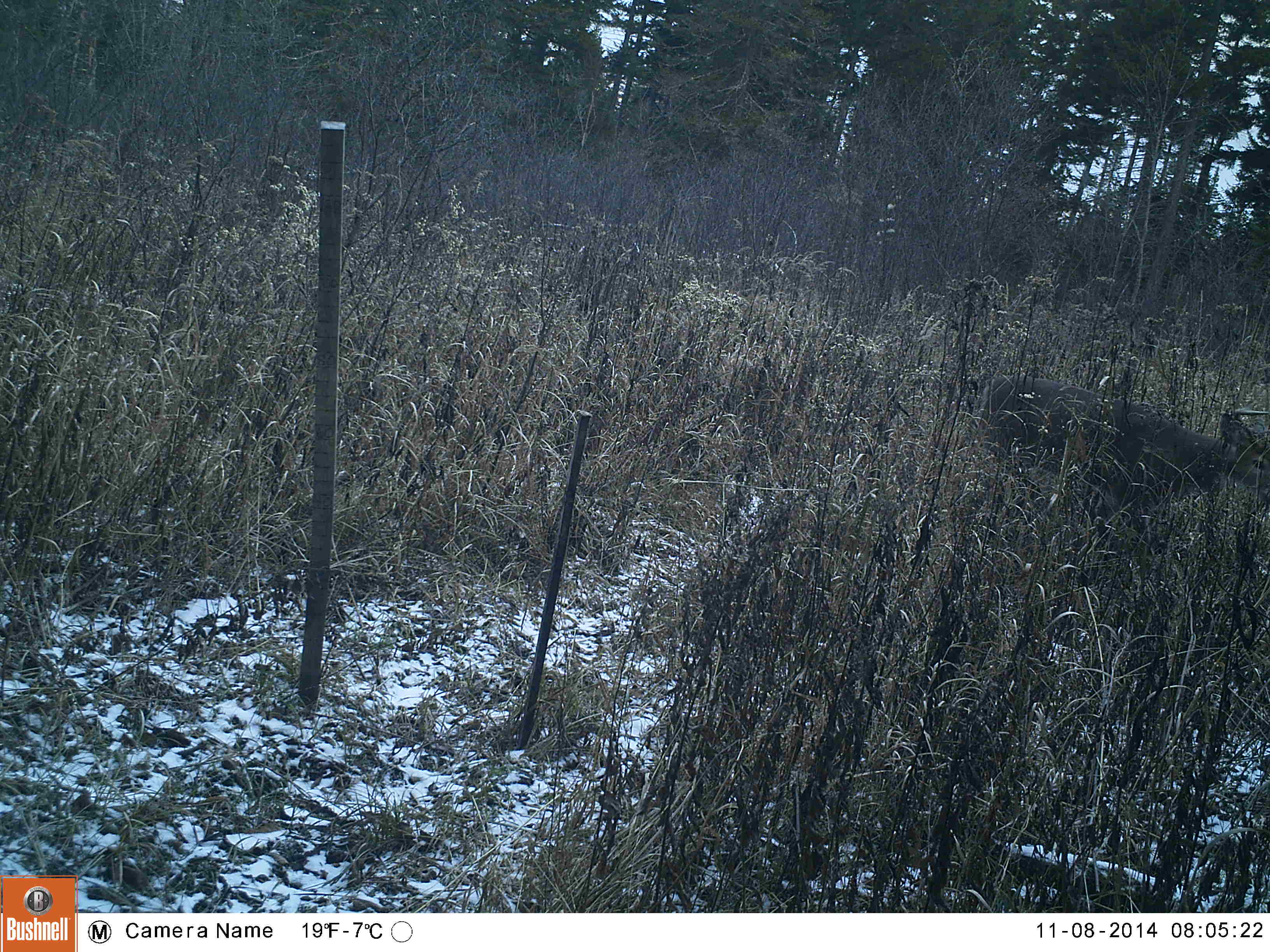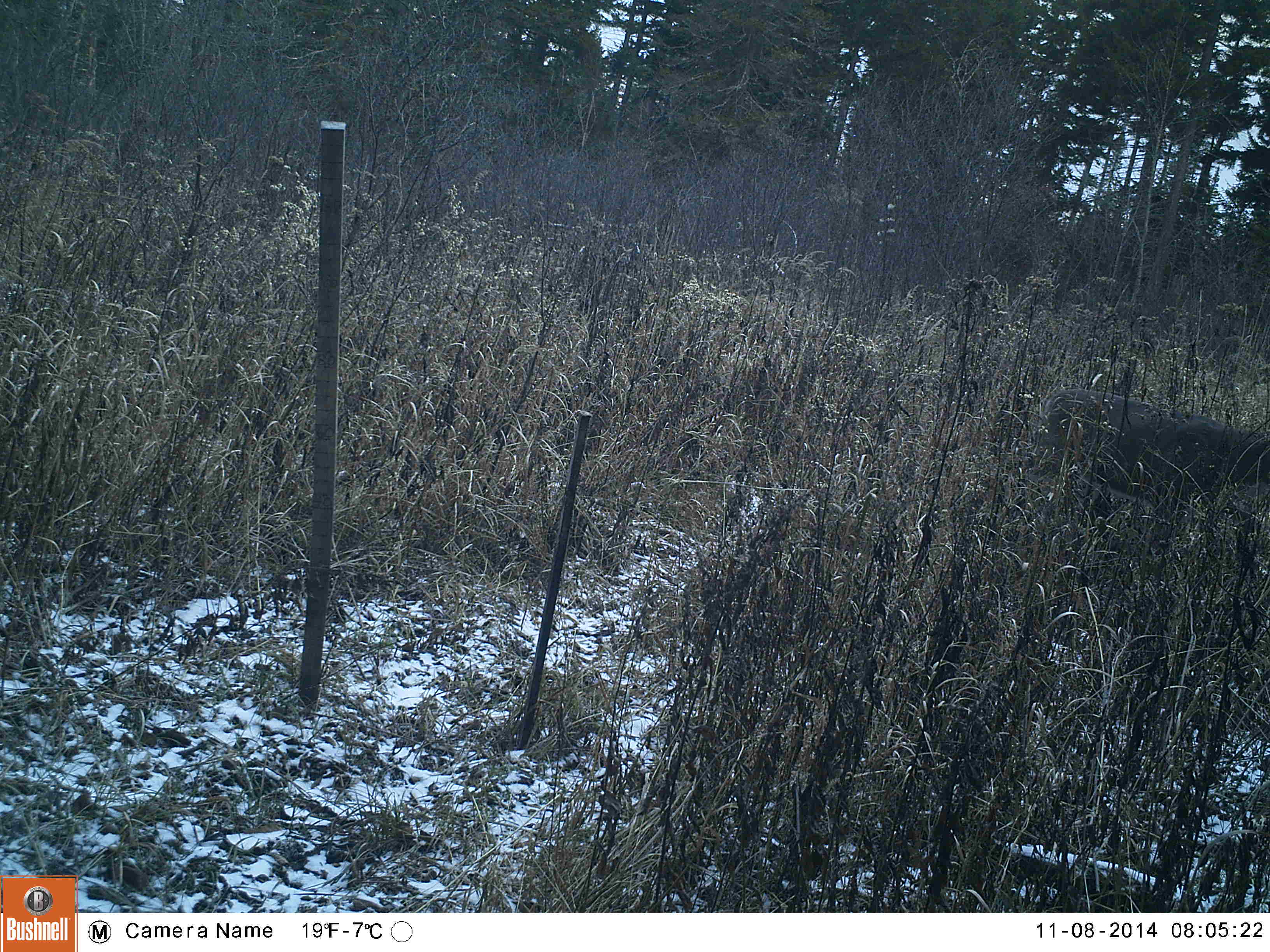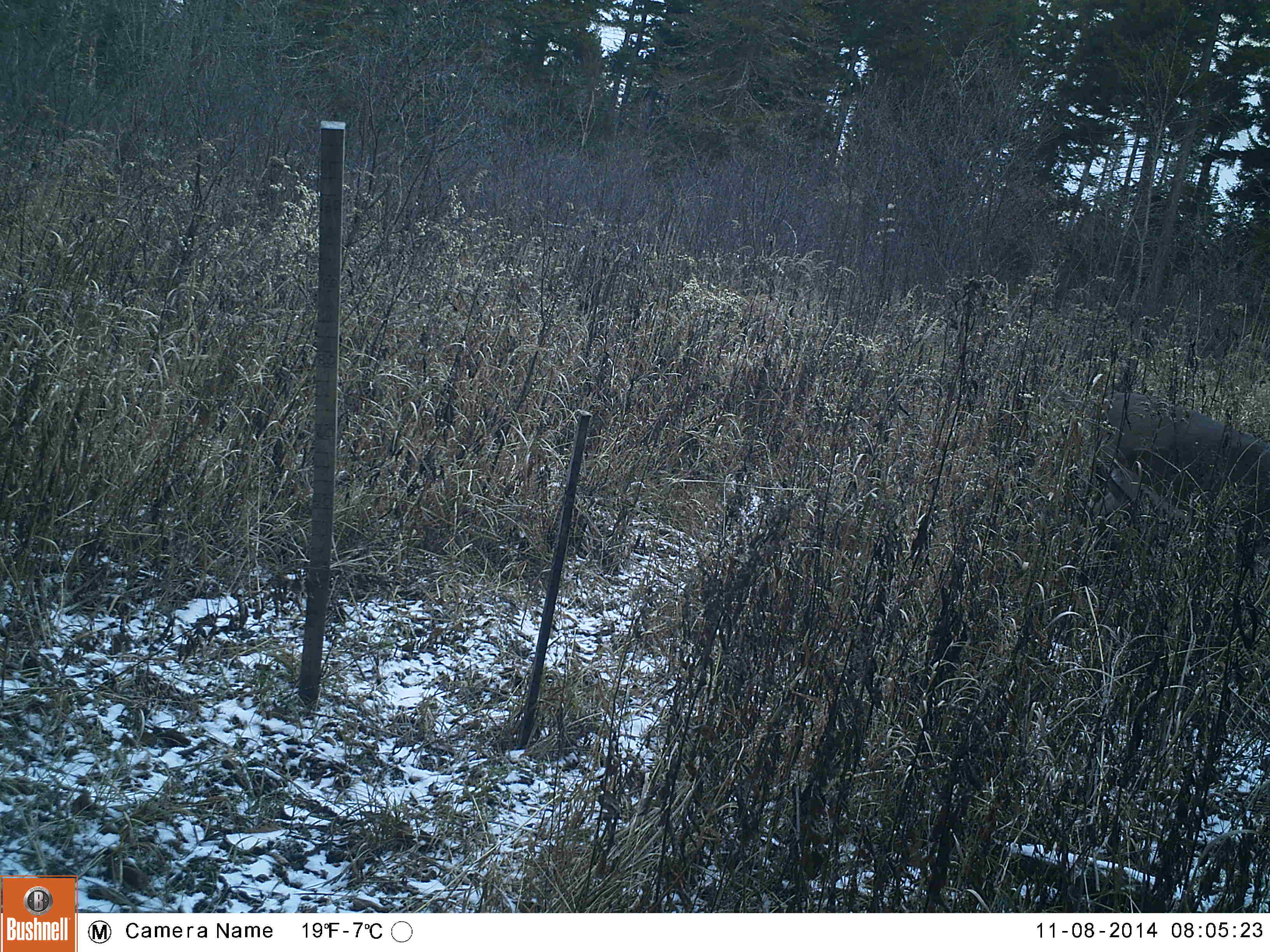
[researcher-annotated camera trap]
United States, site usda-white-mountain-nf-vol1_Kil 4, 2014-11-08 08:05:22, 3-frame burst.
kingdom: Animalia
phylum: Chordata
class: Mammalia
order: Artiodactyla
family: Cervidae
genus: Odocoileus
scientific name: Odocoileus virginianus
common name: white-tailed deer